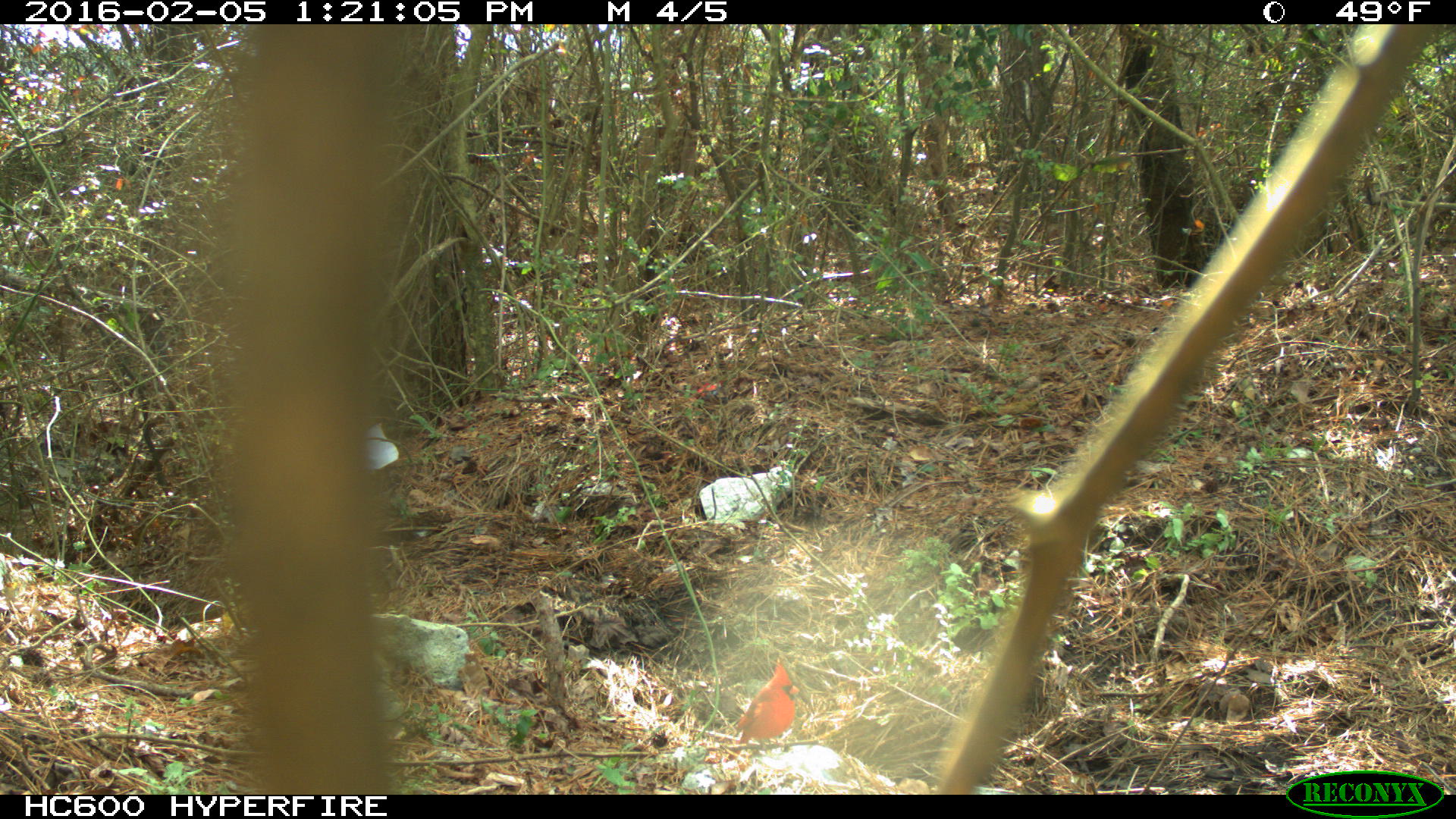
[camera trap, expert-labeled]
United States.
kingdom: Animalia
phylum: Chordata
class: Aves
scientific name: Aves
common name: bird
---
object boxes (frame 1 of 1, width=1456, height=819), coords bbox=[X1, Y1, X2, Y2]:
Bird: bbox=[735, 653, 806, 755]